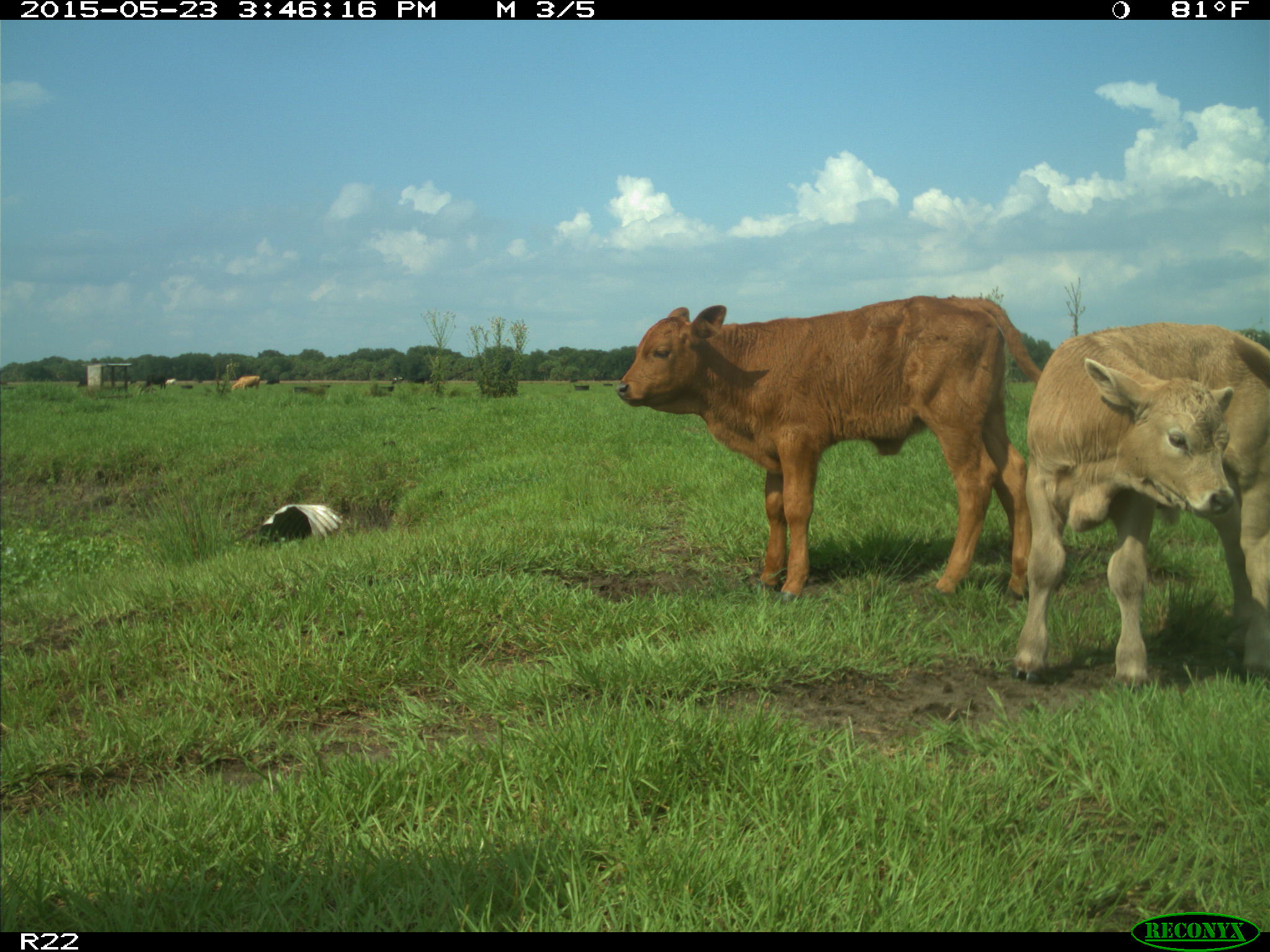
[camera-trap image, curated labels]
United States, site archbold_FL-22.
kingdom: Animalia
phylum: Chordata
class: Mammalia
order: Artiodactyla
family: Bovidae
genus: Bos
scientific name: Bos taurus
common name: domestic cow